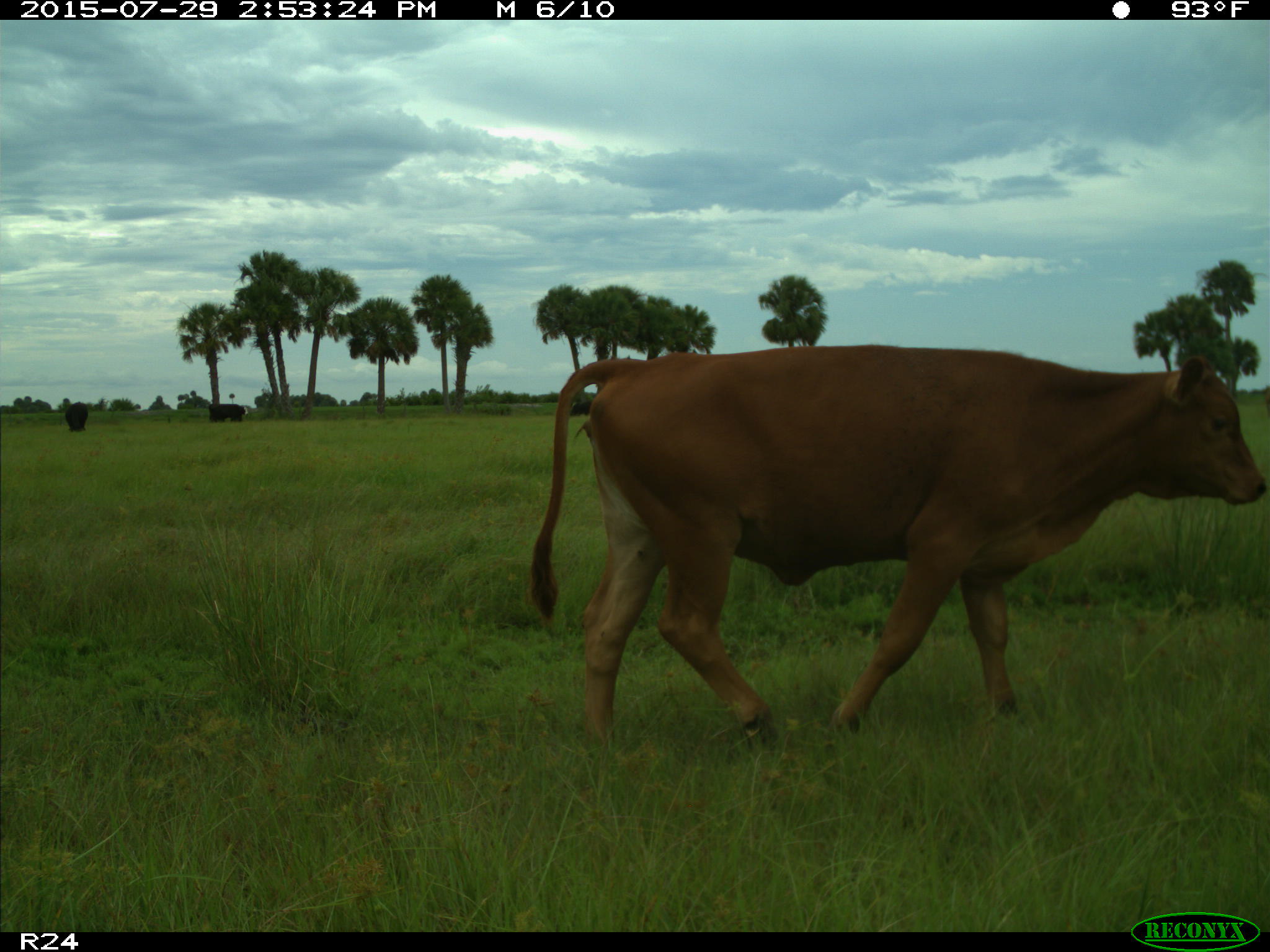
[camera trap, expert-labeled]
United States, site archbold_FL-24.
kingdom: Animalia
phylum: Chordata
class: Mammalia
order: Artiodactyla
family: Bovidae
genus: Bos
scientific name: Bos taurus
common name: domestic cow